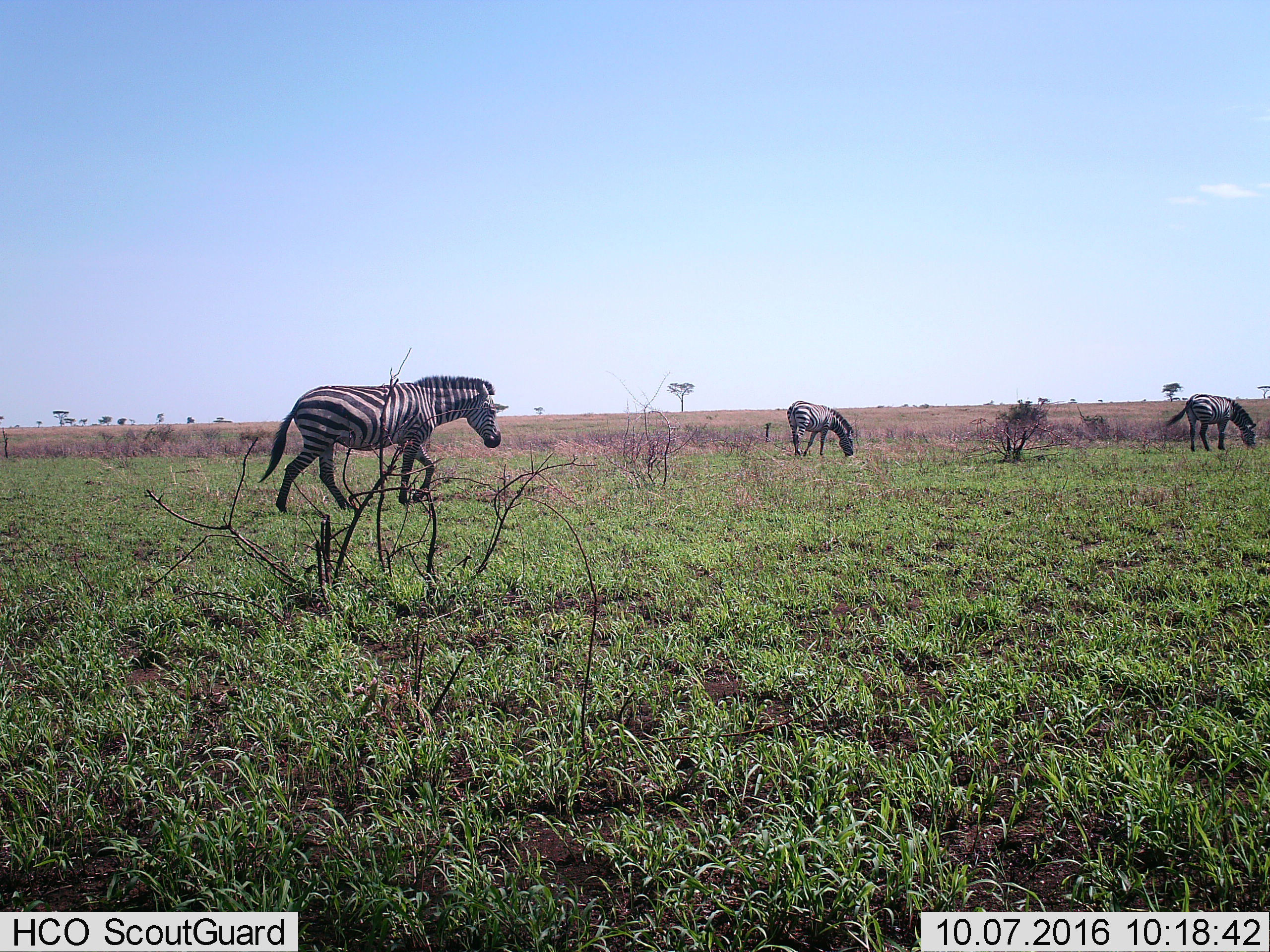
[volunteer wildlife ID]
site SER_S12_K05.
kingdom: Animalia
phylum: Chordata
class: Mammalia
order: Perissodactyla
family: Equidae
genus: Equus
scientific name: Equus quagga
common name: plains zebra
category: zebraplains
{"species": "zebraplains (plains zebra) (Equus quagga)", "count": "3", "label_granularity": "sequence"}